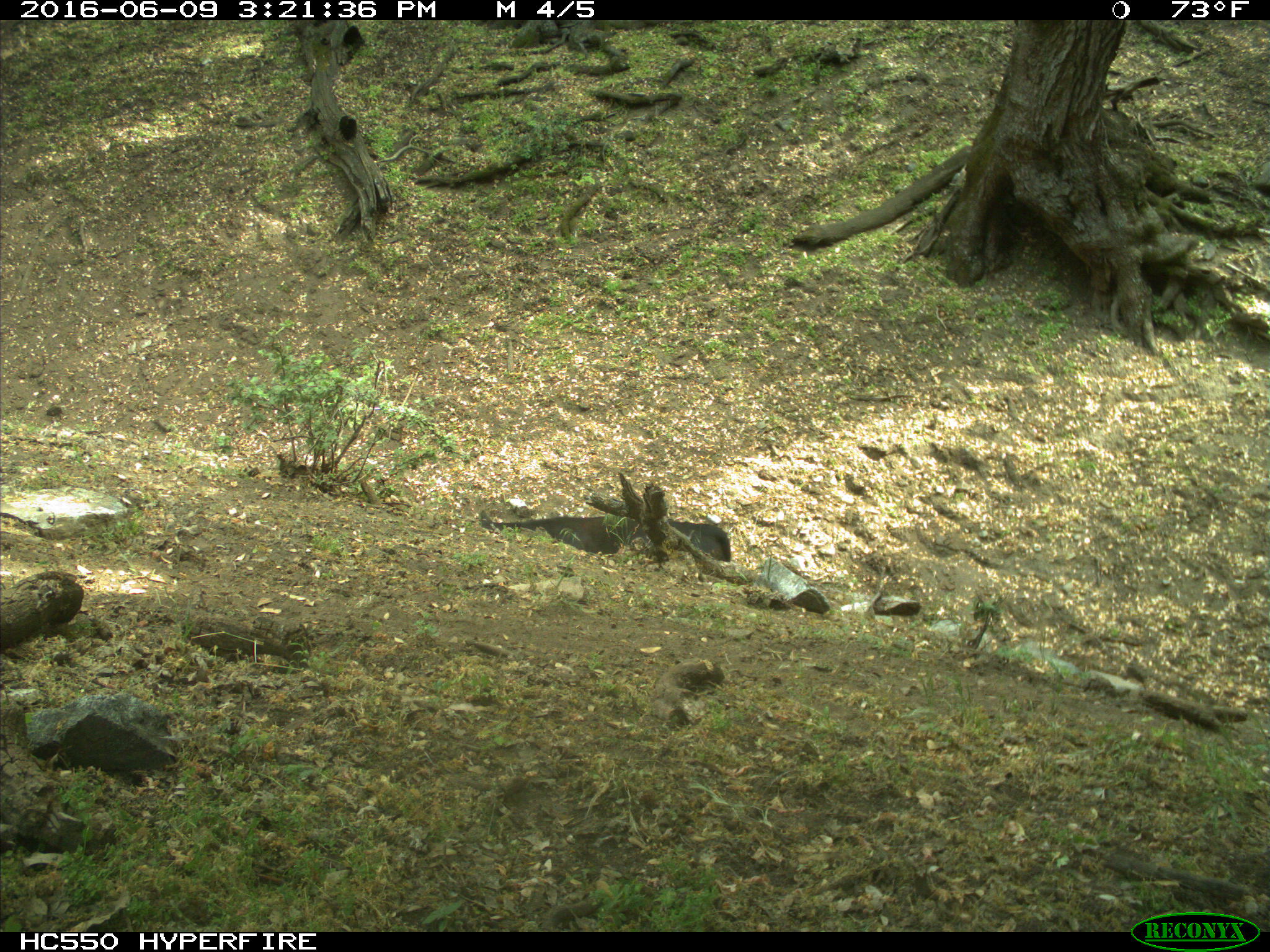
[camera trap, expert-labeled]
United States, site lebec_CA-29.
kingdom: Animalia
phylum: Chordata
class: Mammalia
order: Artiodactyla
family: Bovidae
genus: Bos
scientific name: Bos taurus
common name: domestic cow